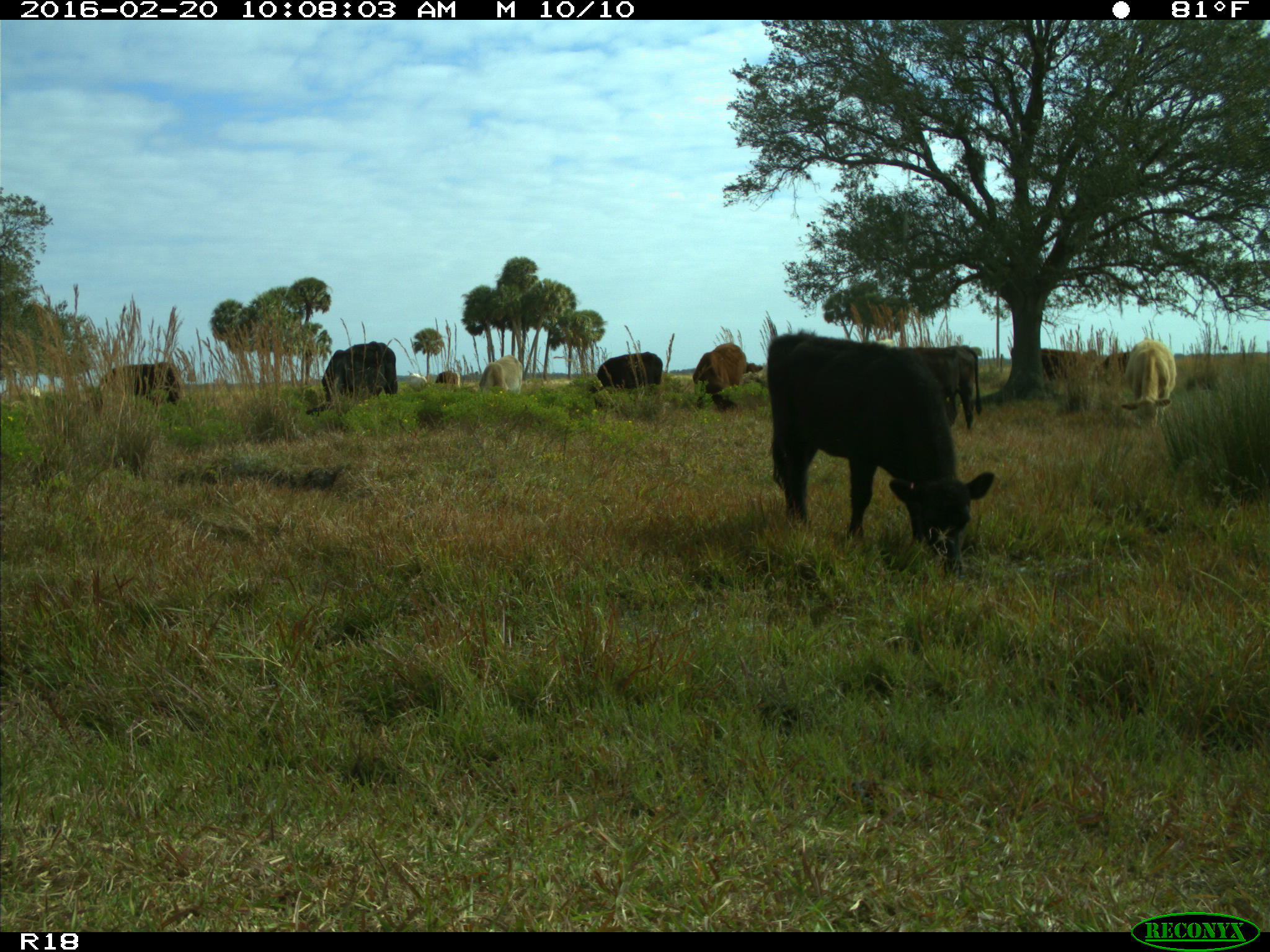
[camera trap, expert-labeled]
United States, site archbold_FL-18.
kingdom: Animalia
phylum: Chordata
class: Mammalia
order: Artiodactyla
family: Bovidae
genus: Bos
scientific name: Bos taurus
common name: domestic cow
Bos taurus (domestic cow).